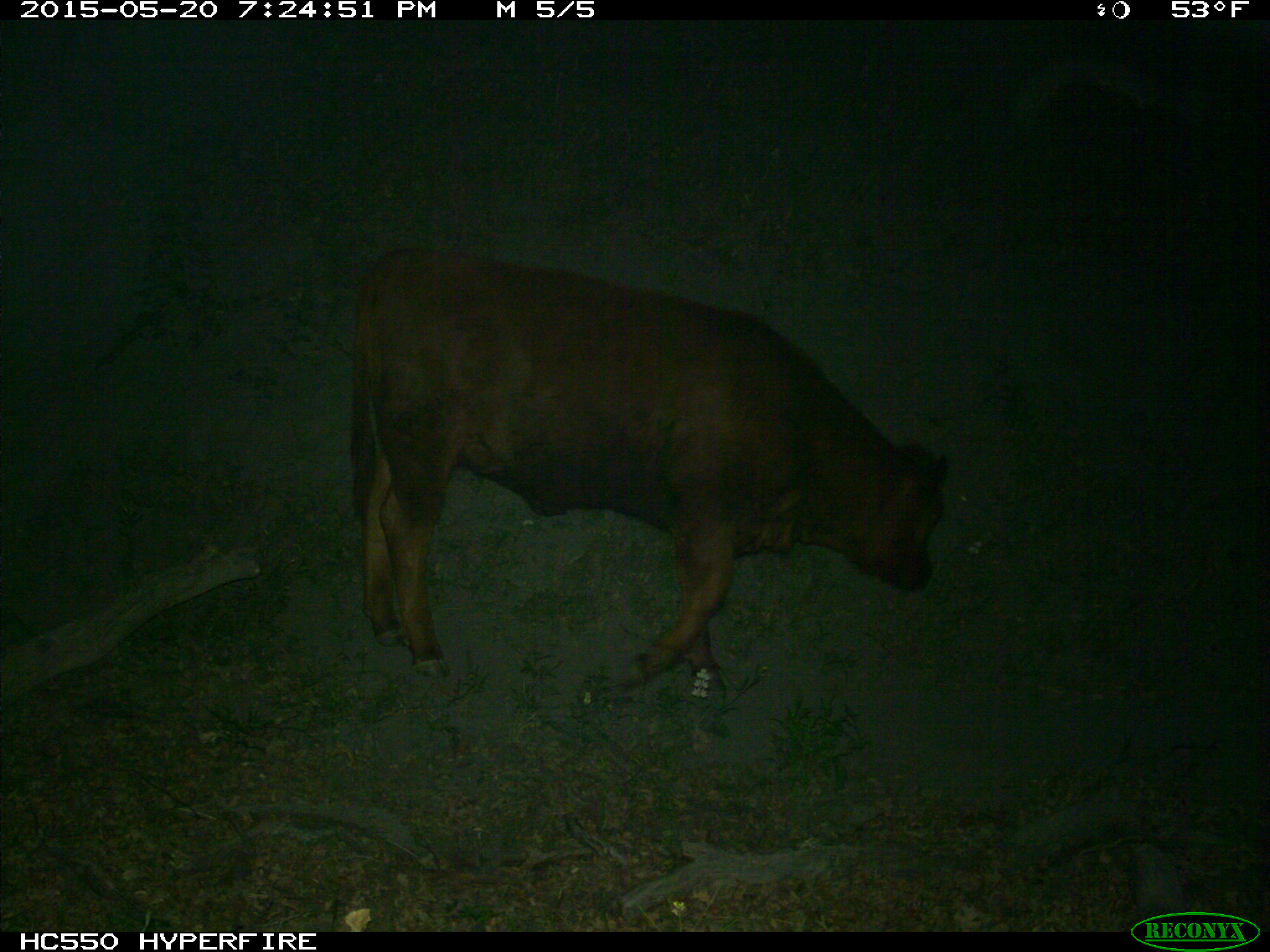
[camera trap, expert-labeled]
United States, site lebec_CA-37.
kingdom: Animalia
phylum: Chordata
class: Mammalia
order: Artiodactyla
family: Bovidae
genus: Bos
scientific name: Bos taurus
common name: domestic cow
Bos taurus (domestic cow).